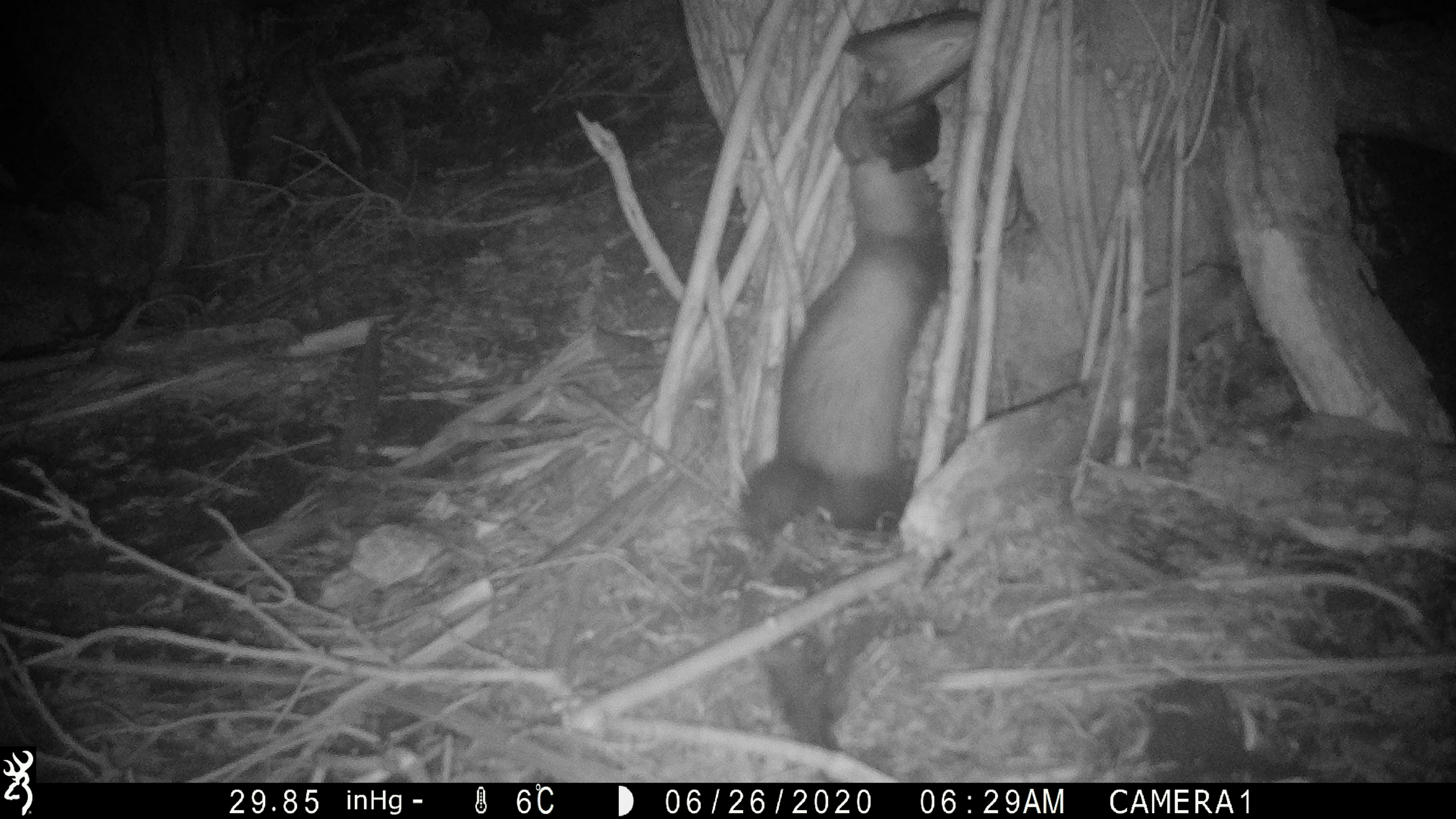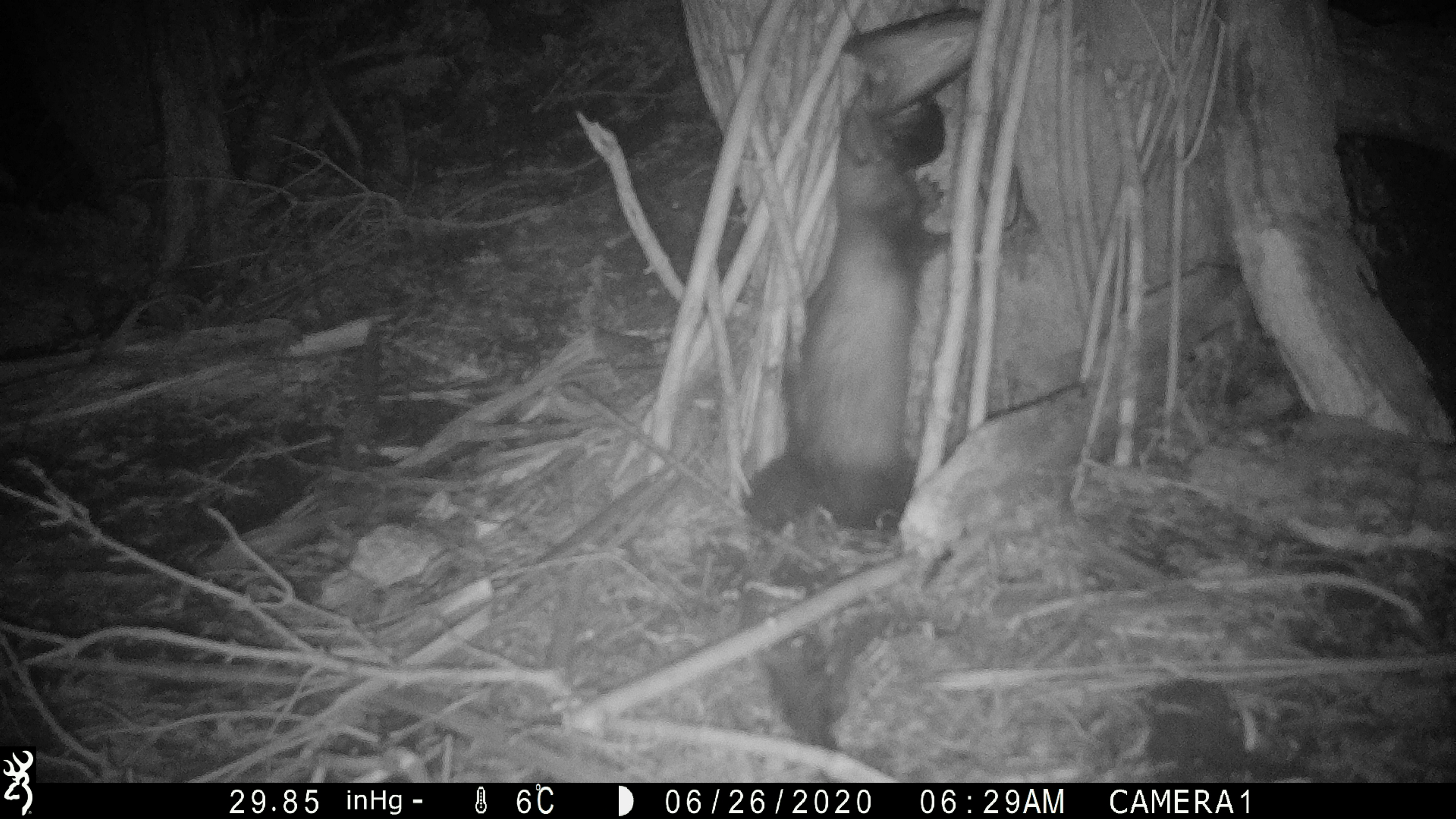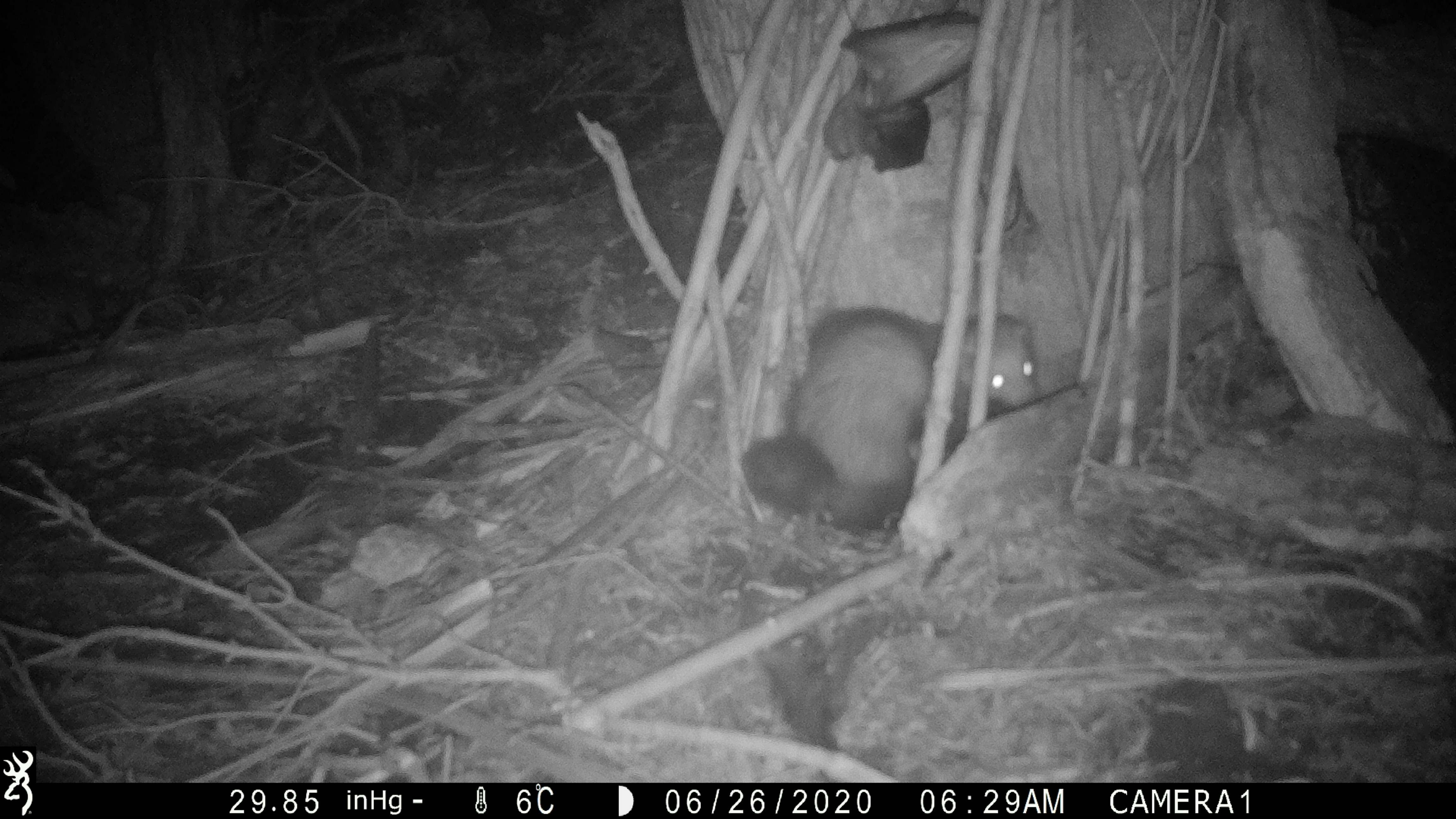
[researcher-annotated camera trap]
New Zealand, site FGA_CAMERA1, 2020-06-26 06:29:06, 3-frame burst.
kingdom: Animalia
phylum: Chordata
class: Mammalia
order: Carnivora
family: Mustelidae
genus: Mustela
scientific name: Mustela furo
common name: ferret